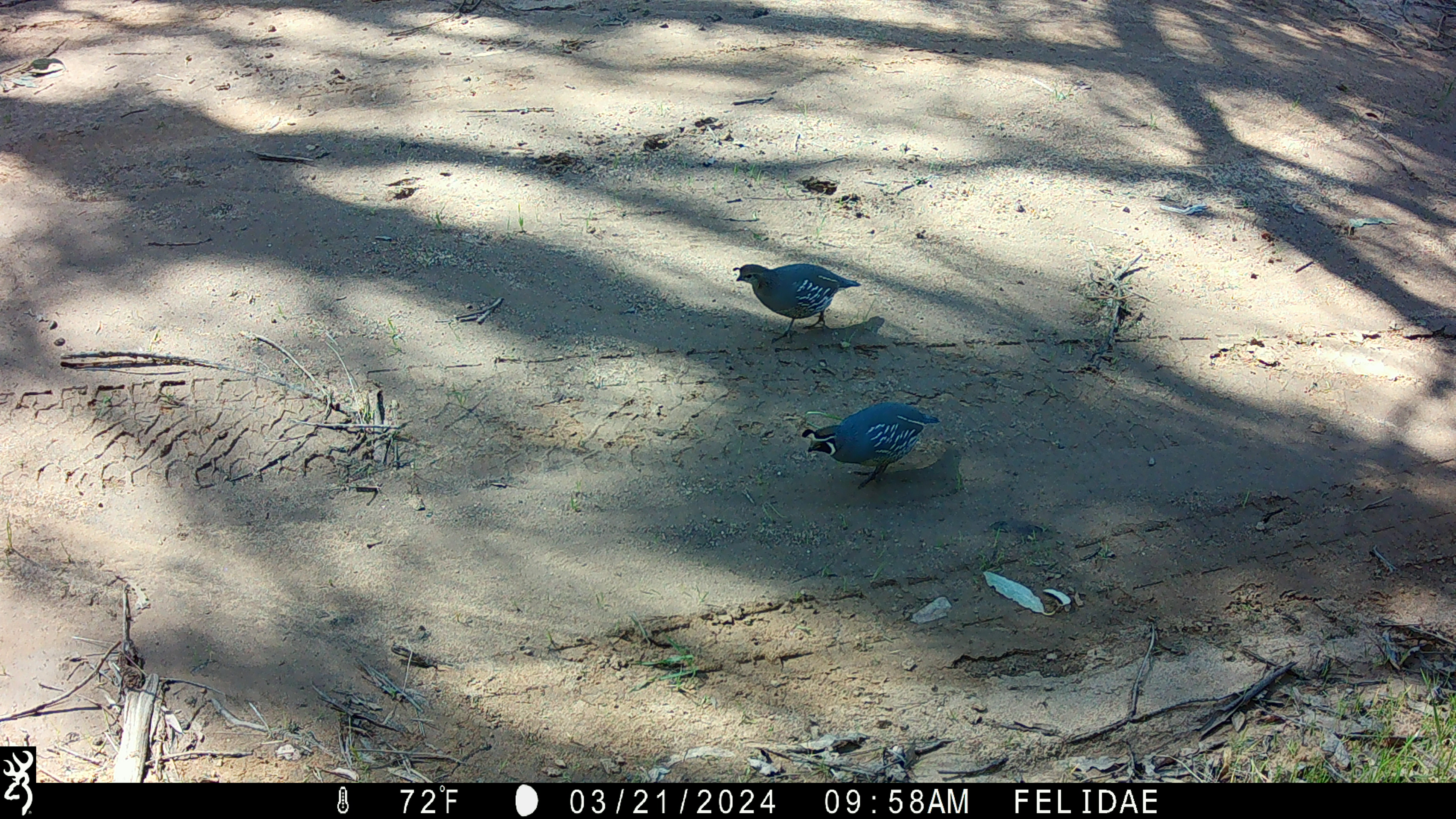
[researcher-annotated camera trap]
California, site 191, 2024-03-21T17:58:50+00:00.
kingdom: Animalia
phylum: Chordata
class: Aves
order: Galliformes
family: Odontophoridae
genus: Callipepla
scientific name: Callipepla californica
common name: california quail